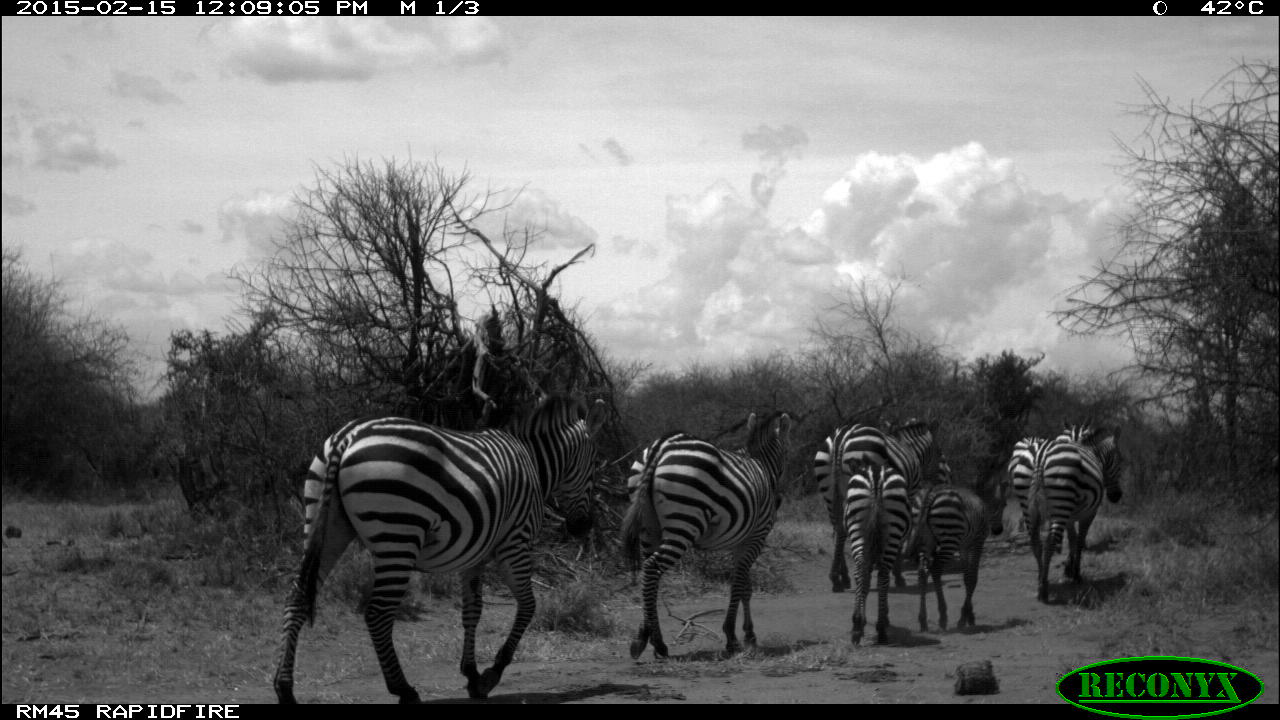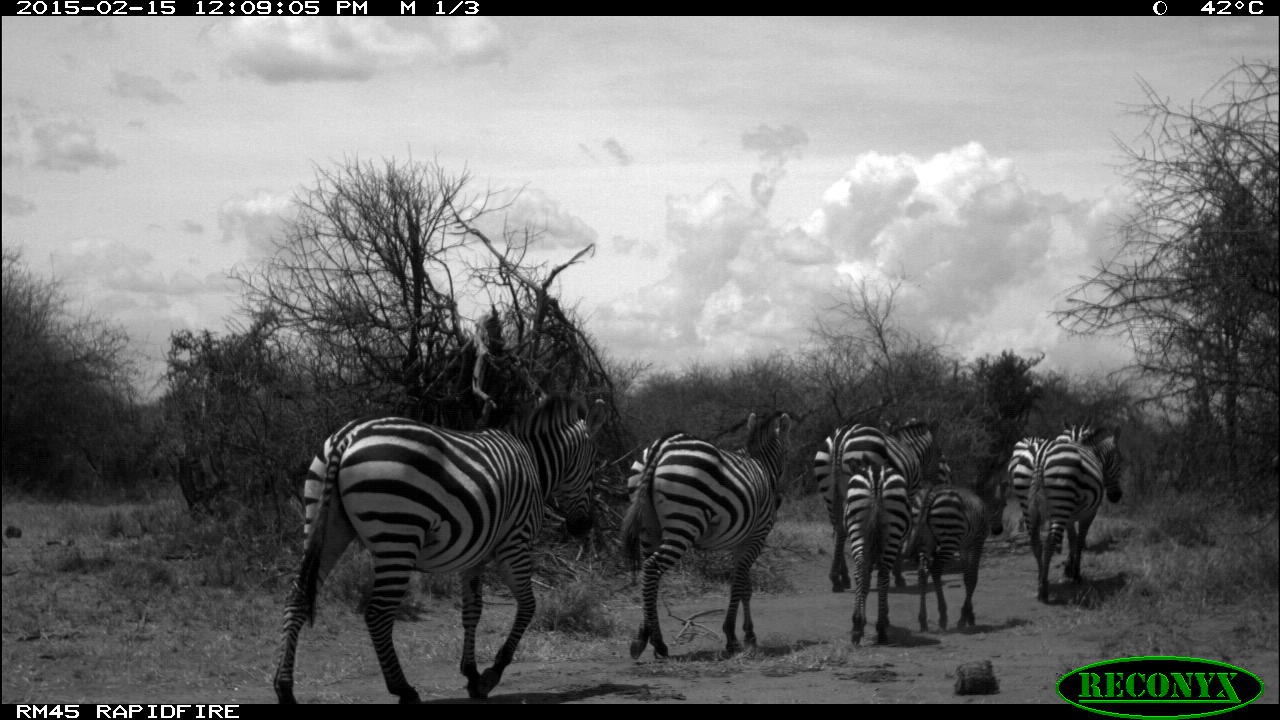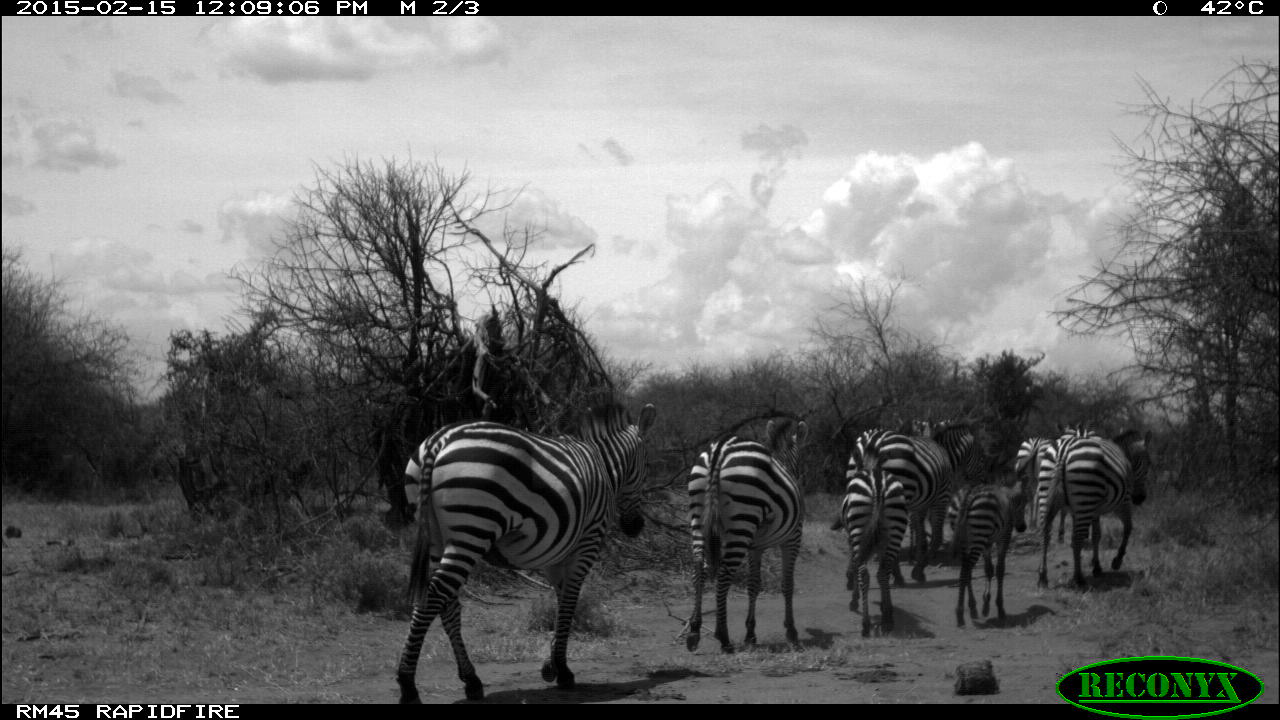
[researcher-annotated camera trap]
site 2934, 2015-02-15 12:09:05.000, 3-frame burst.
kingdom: Animalia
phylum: Chordata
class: Mammalia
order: Perissodactyla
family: Equidae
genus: Equus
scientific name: Equus quagga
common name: plains zebra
Equus quagga (plains zebra), count 8.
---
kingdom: Animalia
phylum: Chordata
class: Mammalia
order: Artiodactyla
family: Bovidae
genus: Aepyceros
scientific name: Aepyceros melampus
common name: impala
Aepyceros melampus (impala), count 2.